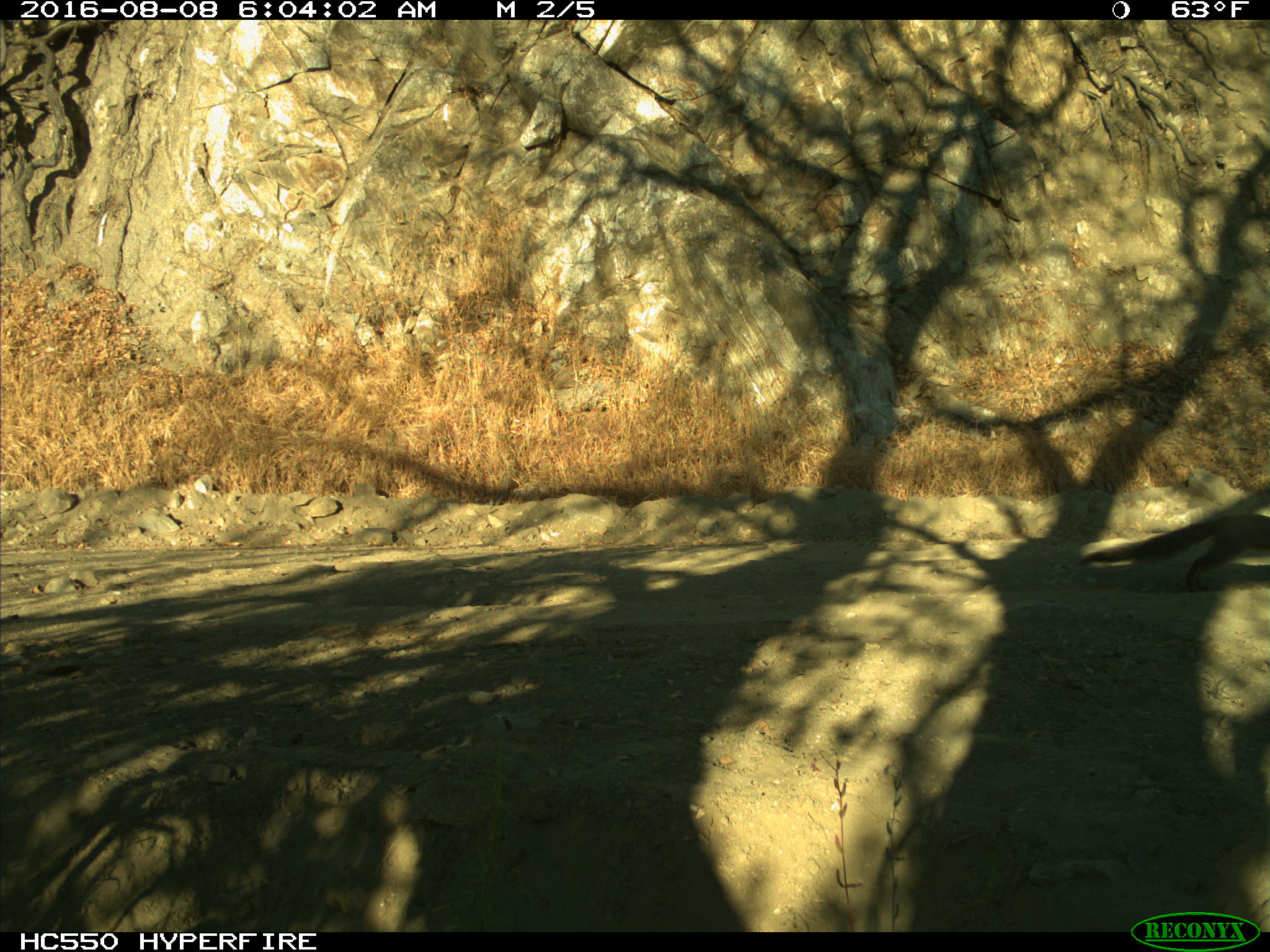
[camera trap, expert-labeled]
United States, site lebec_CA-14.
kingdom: Animalia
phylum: Chordata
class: Mammalia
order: Rodentia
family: Sciuridae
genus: Sciurus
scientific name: Sciurus carolinensis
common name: eastern gray squirrel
Sciurus carolinensis (eastern gray squirrel).